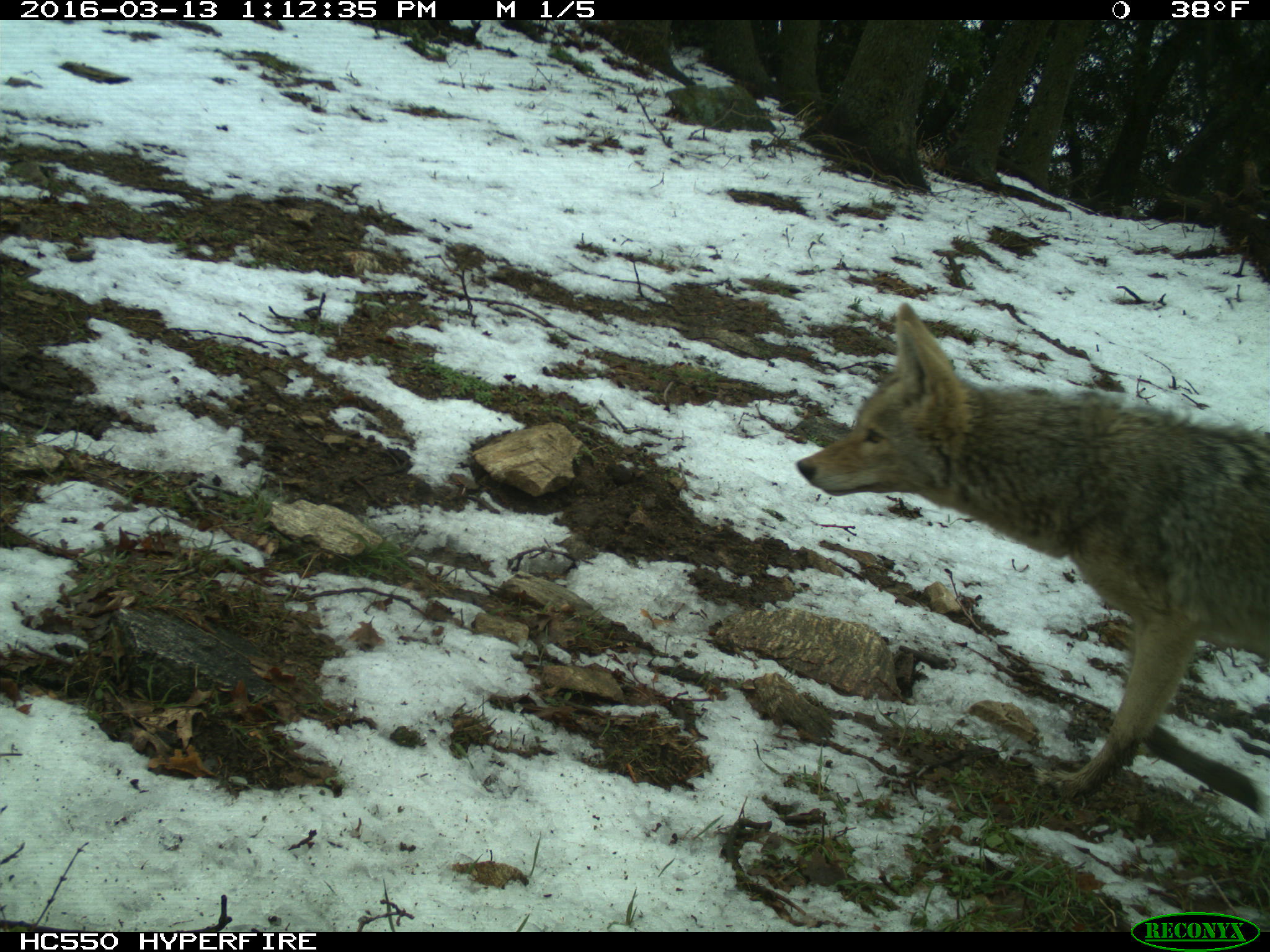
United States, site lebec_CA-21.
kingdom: Animalia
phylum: Chordata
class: Mammalia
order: Carnivora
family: Canidae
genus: Canis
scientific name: Canis latrans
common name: coyote